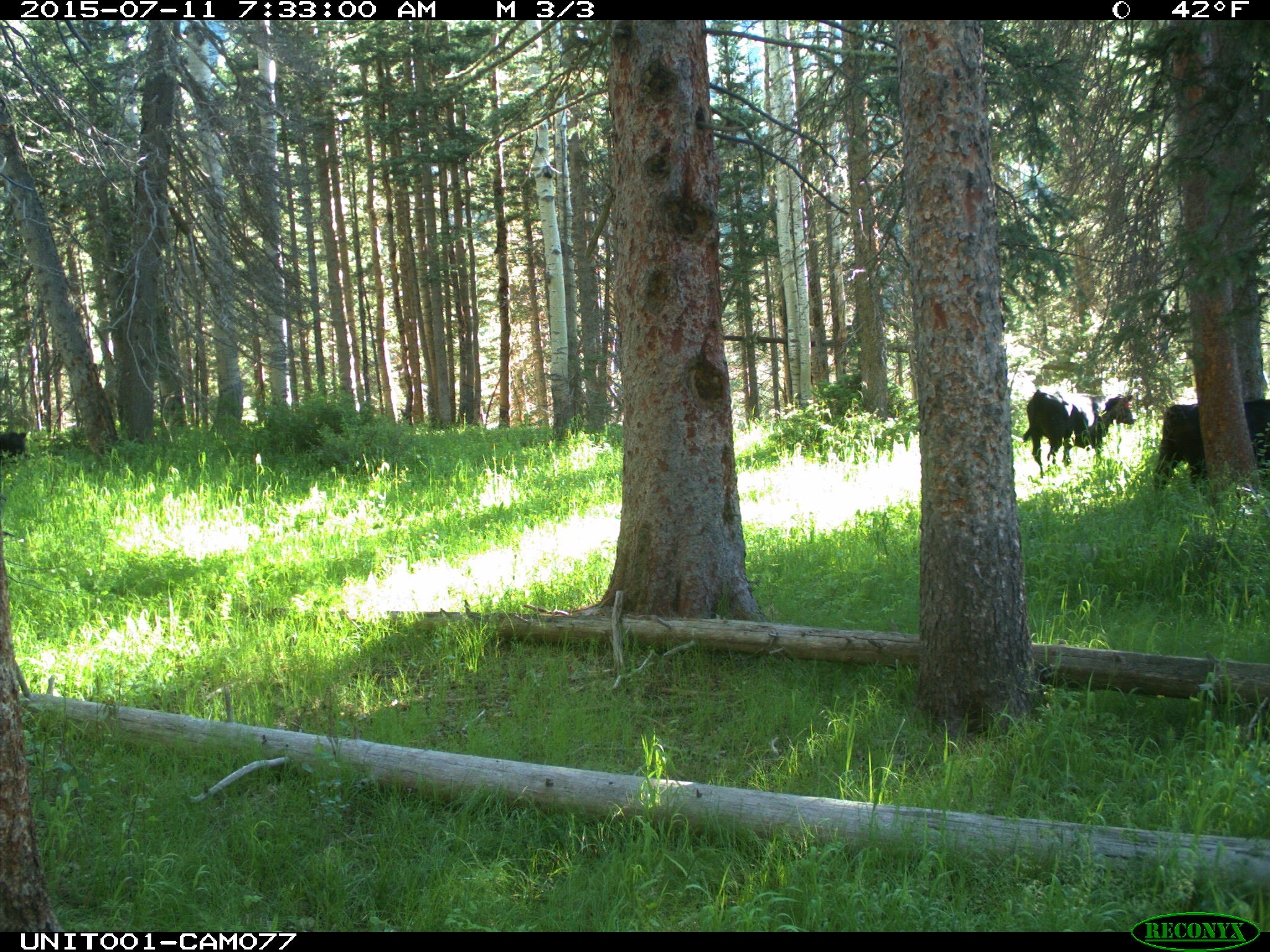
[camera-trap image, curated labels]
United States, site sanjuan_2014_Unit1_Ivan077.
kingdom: Animalia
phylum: Chordata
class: Mammalia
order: Artiodactyla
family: Bovidae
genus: Bos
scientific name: Bos taurus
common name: domestic cow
Bos taurus (domestic cow).